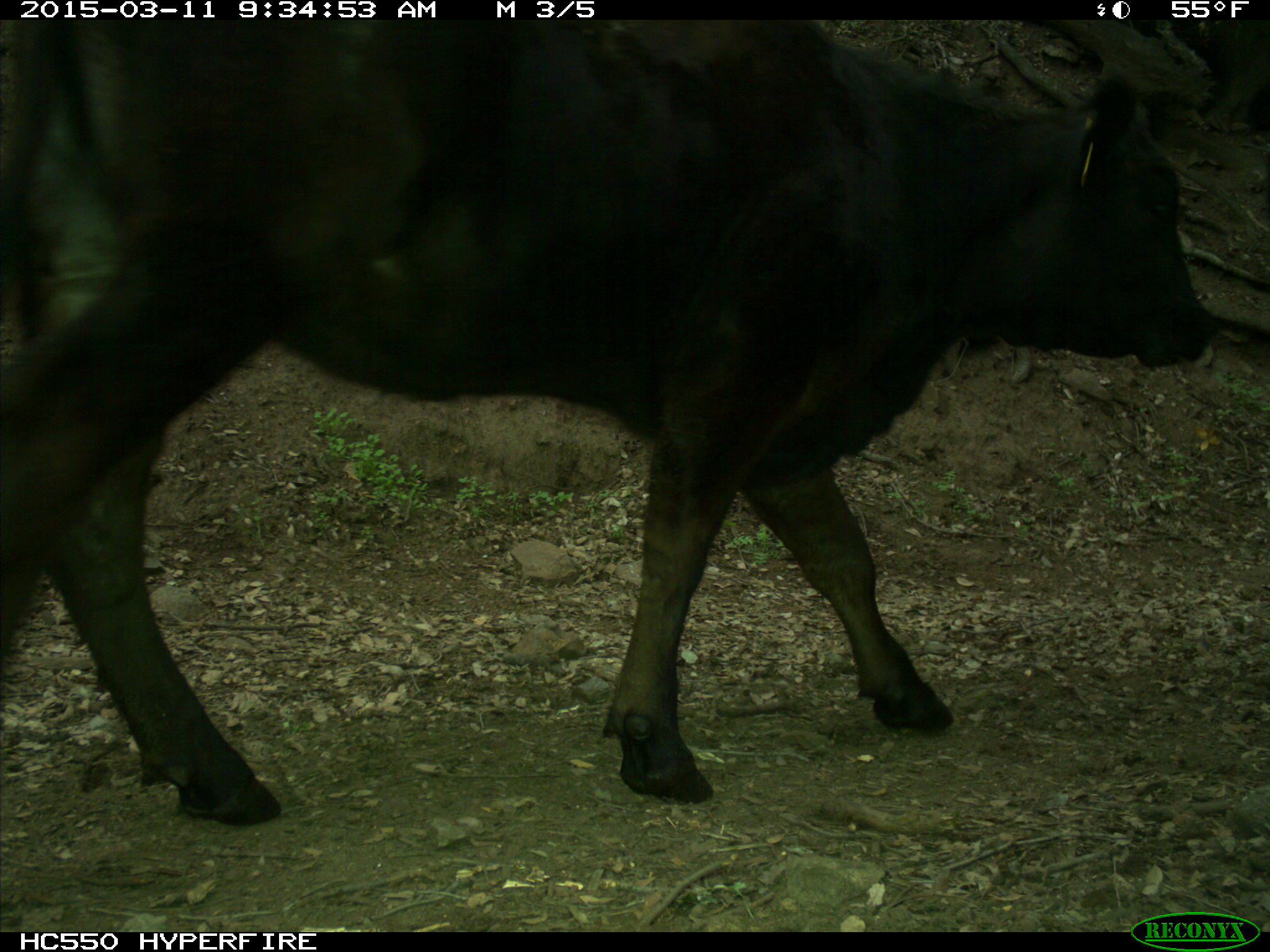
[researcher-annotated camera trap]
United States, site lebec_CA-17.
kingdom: Animalia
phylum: Chordata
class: Mammalia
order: Artiodactyla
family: Bovidae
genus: Bos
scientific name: Bos taurus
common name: domestic cow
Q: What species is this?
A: Bos taurus (domestic cow).